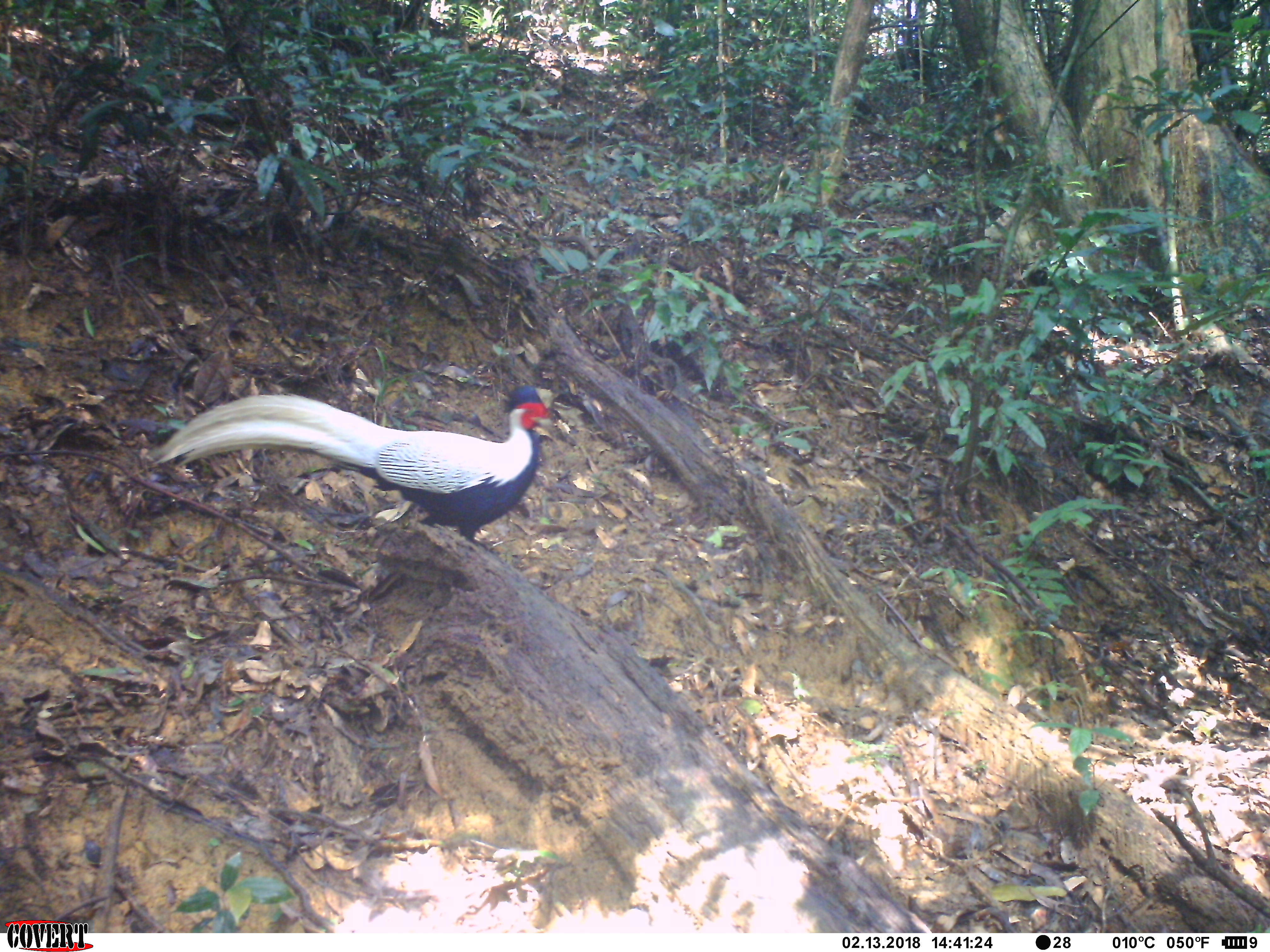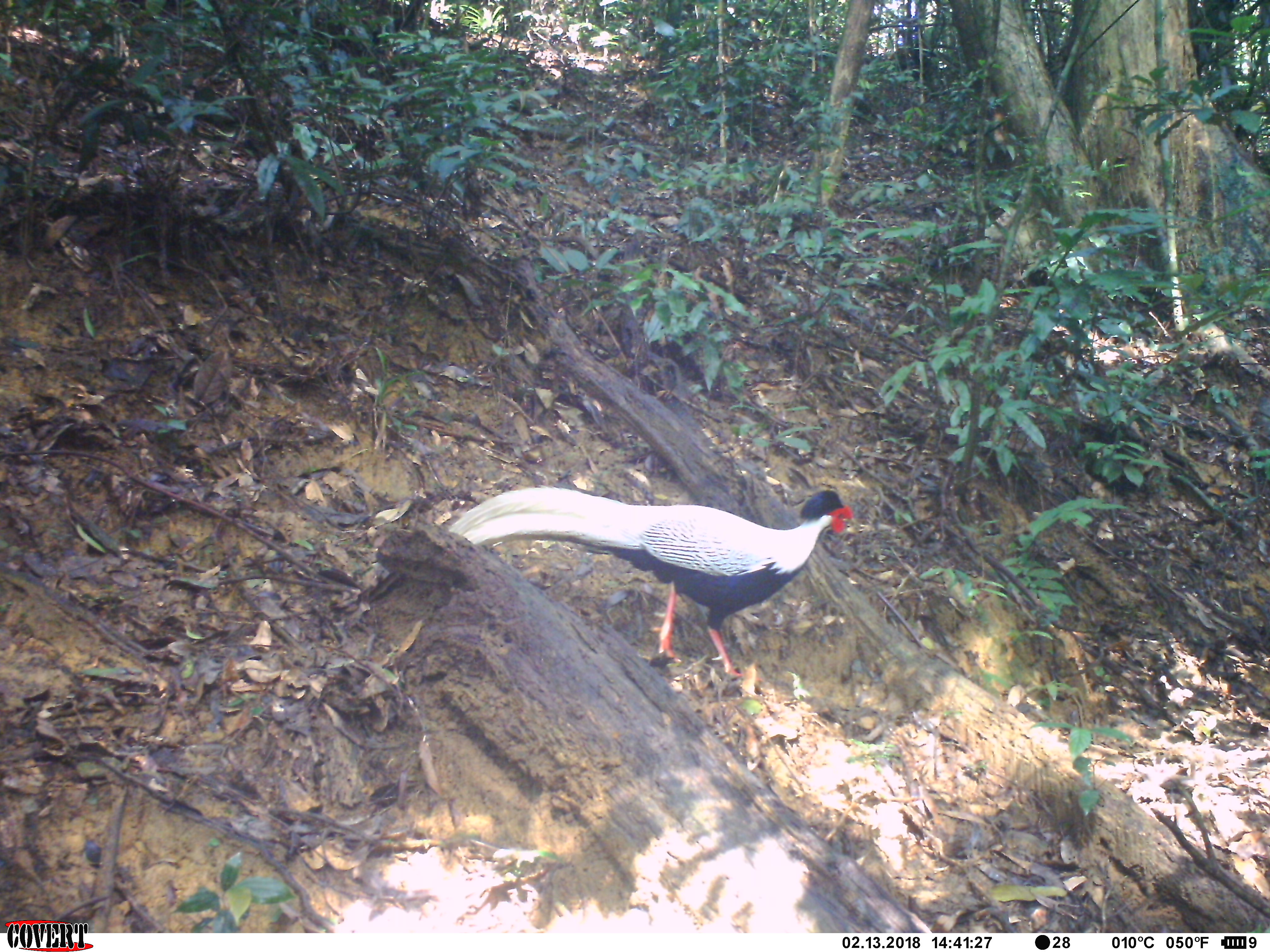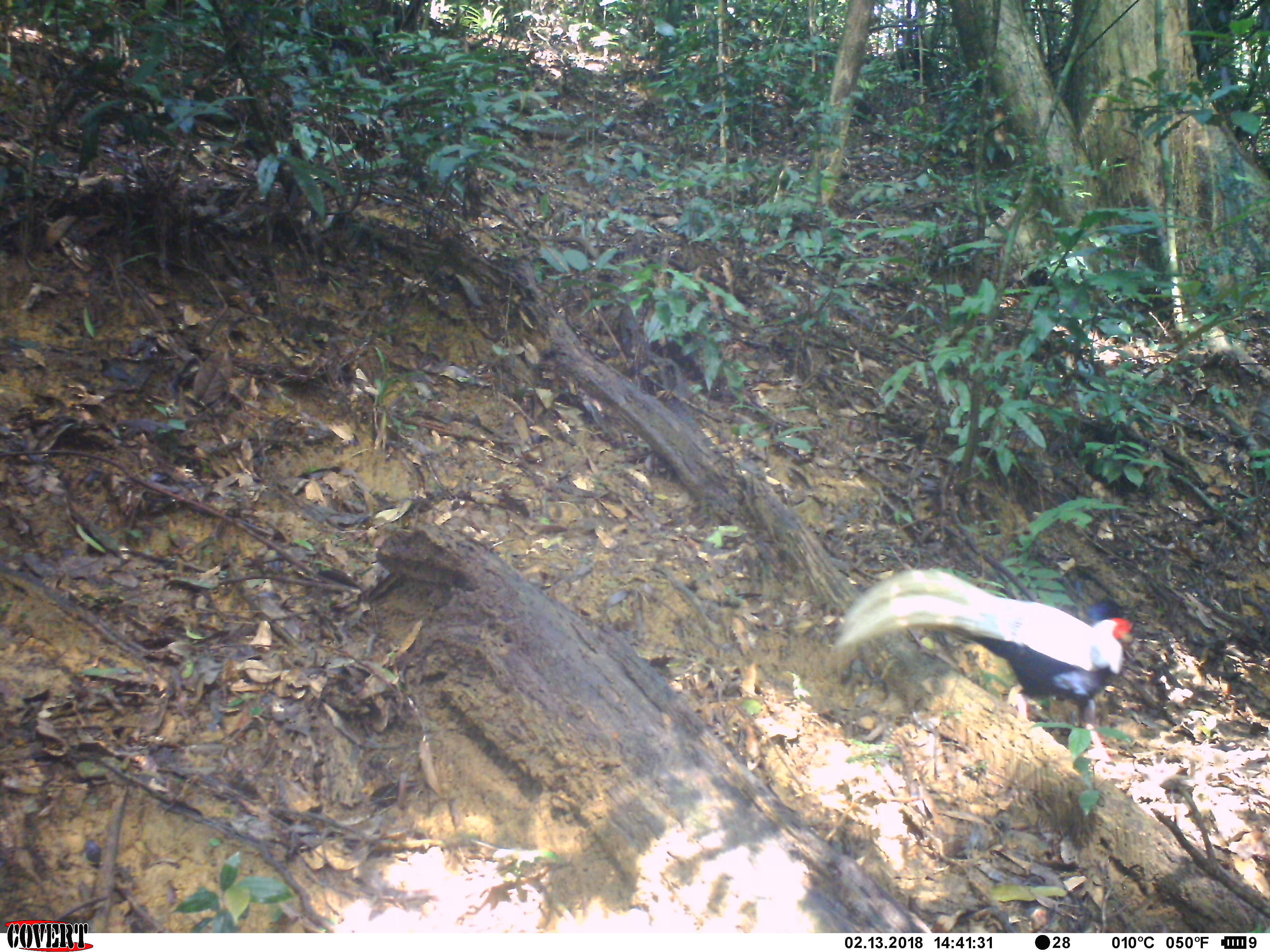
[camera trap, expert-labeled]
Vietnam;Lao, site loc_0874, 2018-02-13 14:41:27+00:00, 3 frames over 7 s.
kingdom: Animalia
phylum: Chordata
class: Aves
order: Galliformes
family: Phasianidae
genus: Lophura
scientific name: Lophura nycthemera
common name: silver pheasant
Silver pheasant (Lophura nycthemera). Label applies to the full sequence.